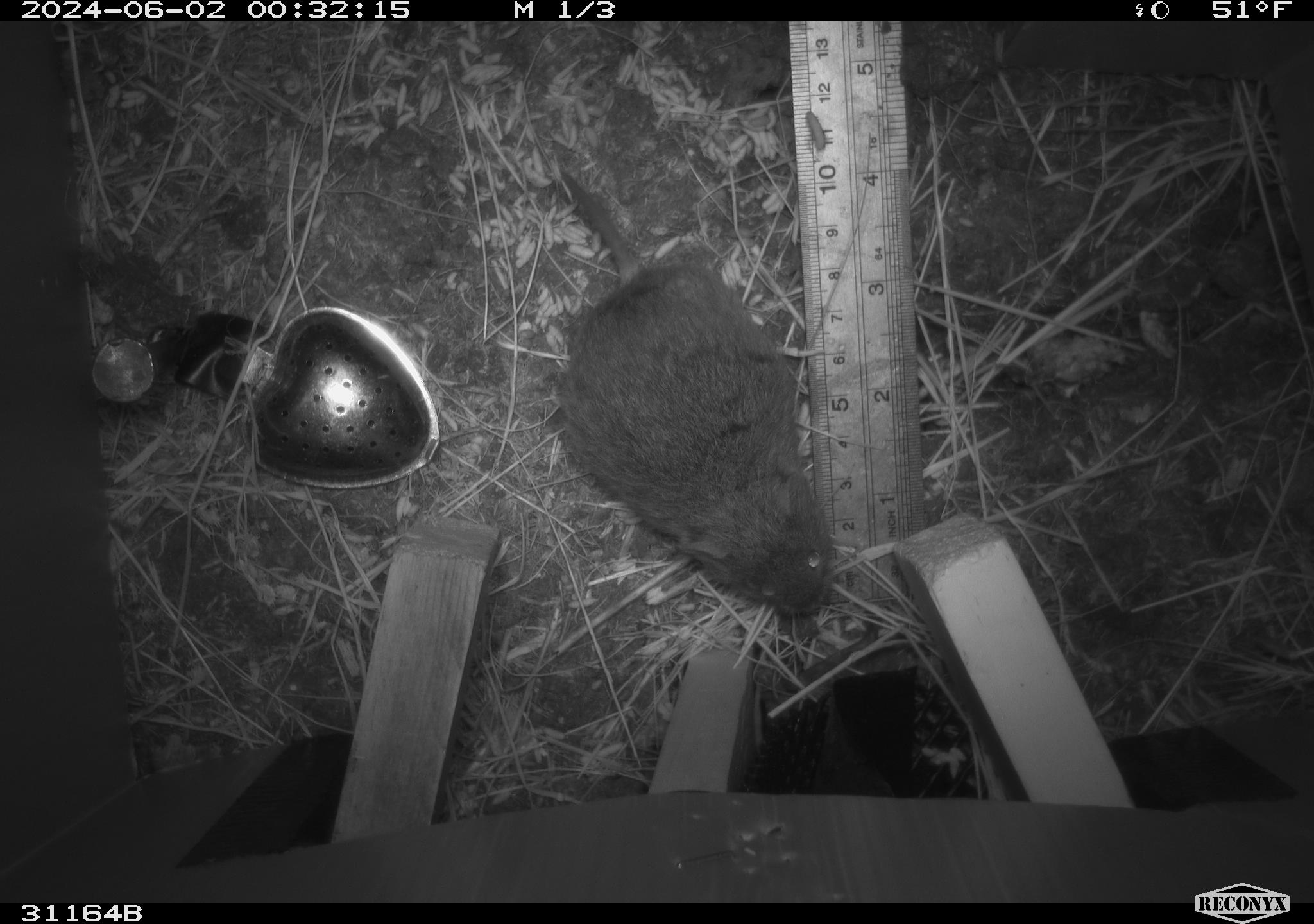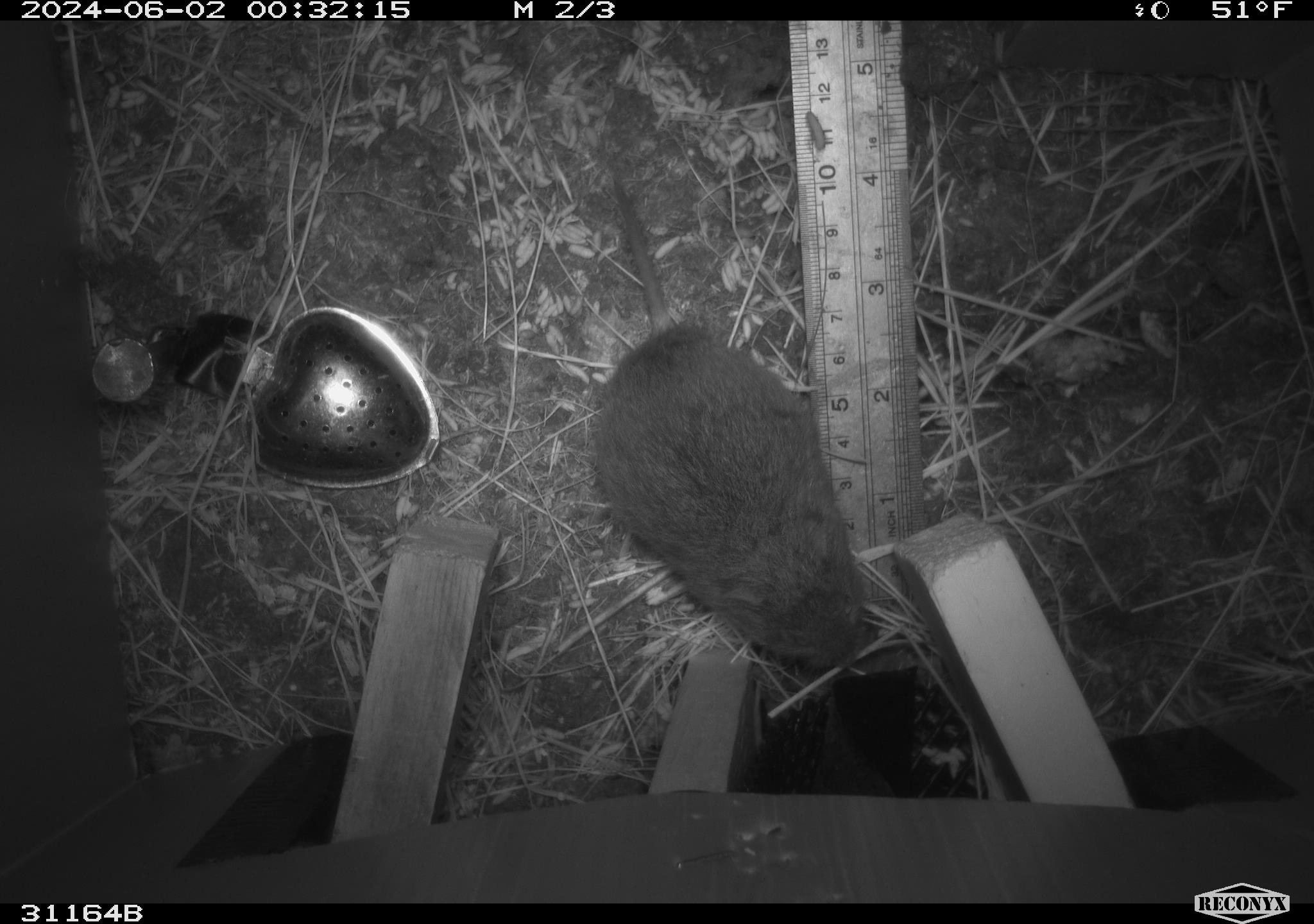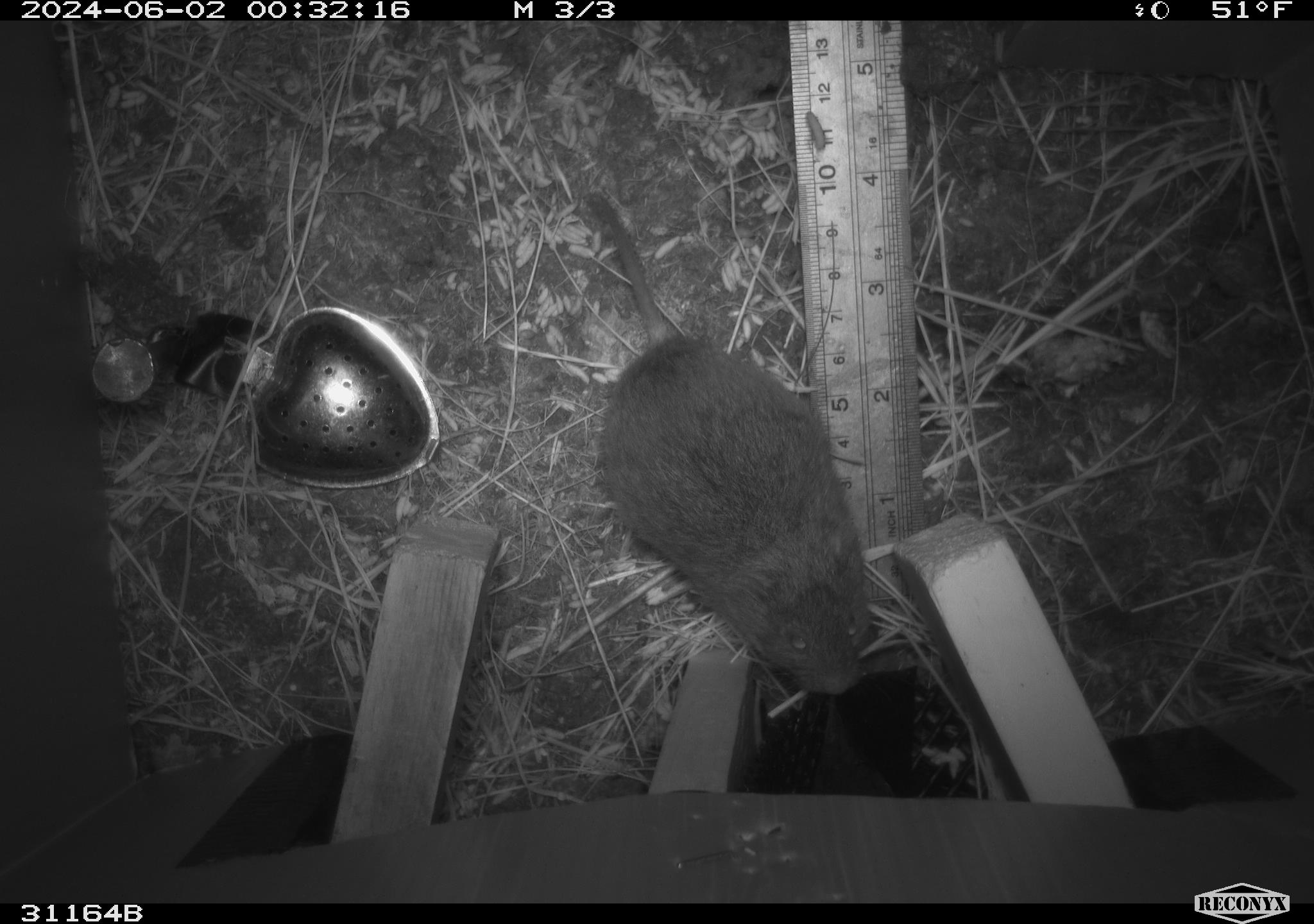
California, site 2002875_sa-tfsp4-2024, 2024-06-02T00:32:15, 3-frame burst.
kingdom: Animalia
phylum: Chordata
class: Mammalia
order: Rodentia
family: Cricetidae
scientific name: Arvicolinae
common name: voles, lemmings, and muskrats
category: arvicolinae subfamily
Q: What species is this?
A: Arvicolinae subfamily (voles, lemmings, and muskrats) (Arvicolinae).